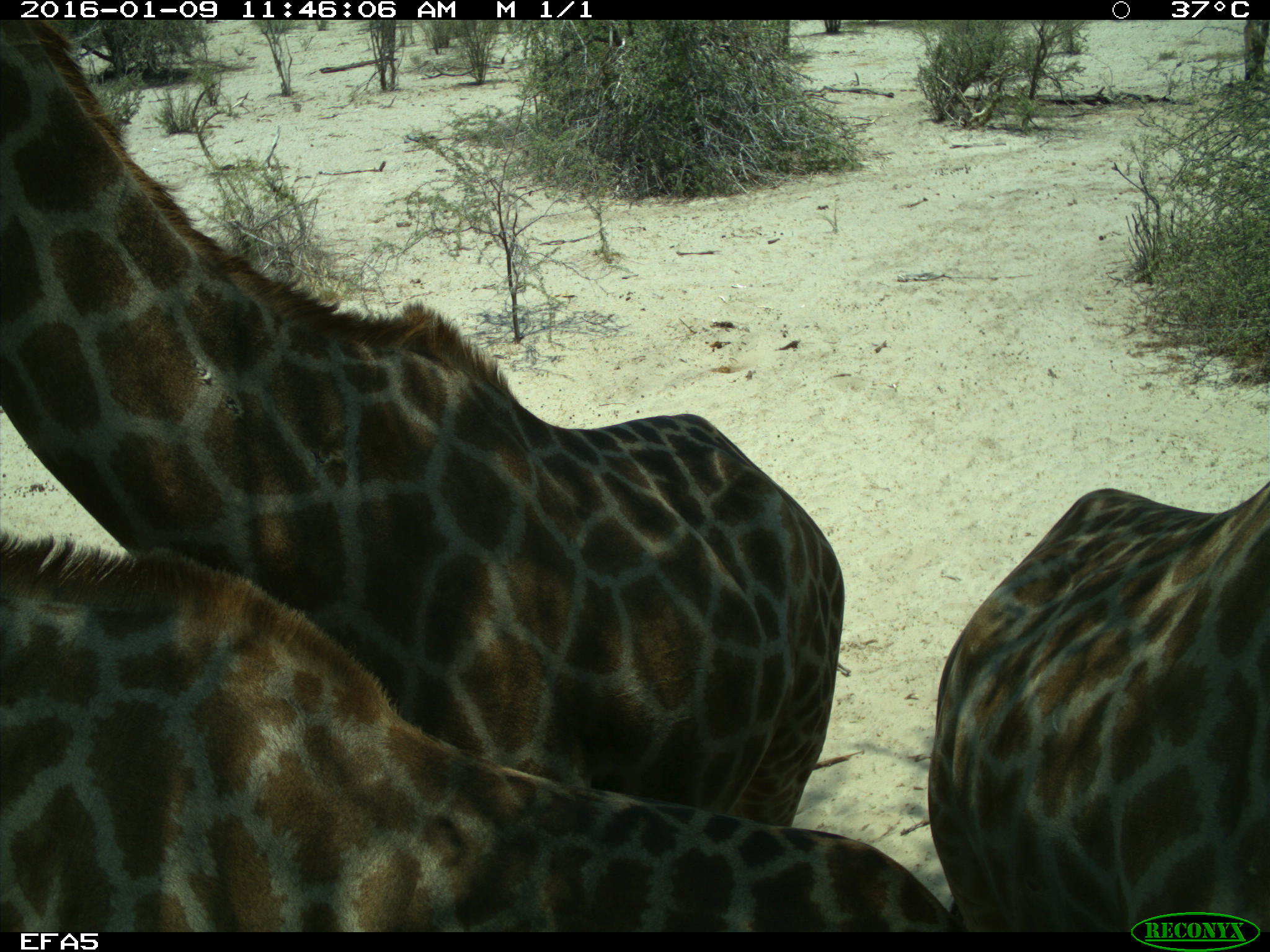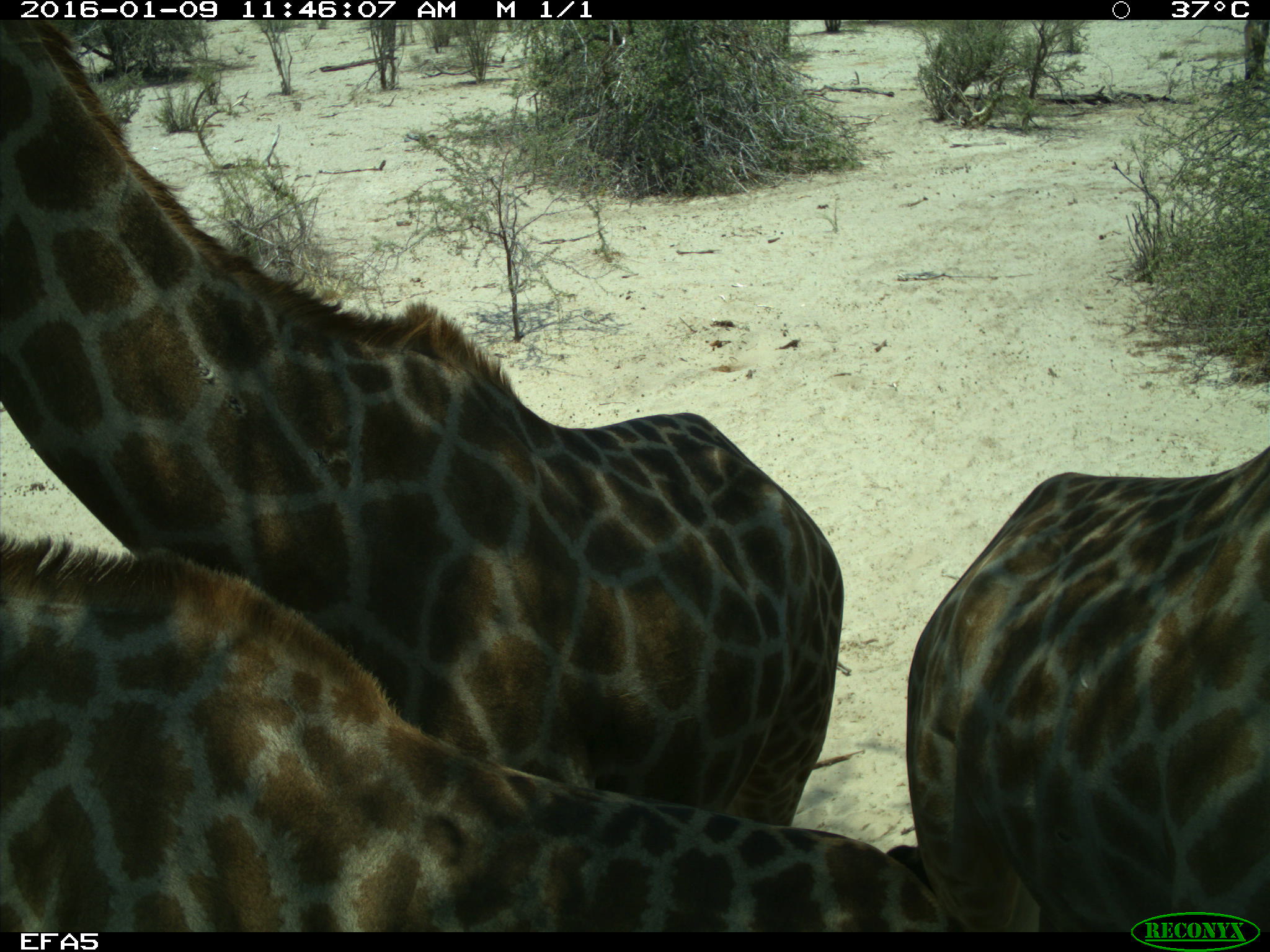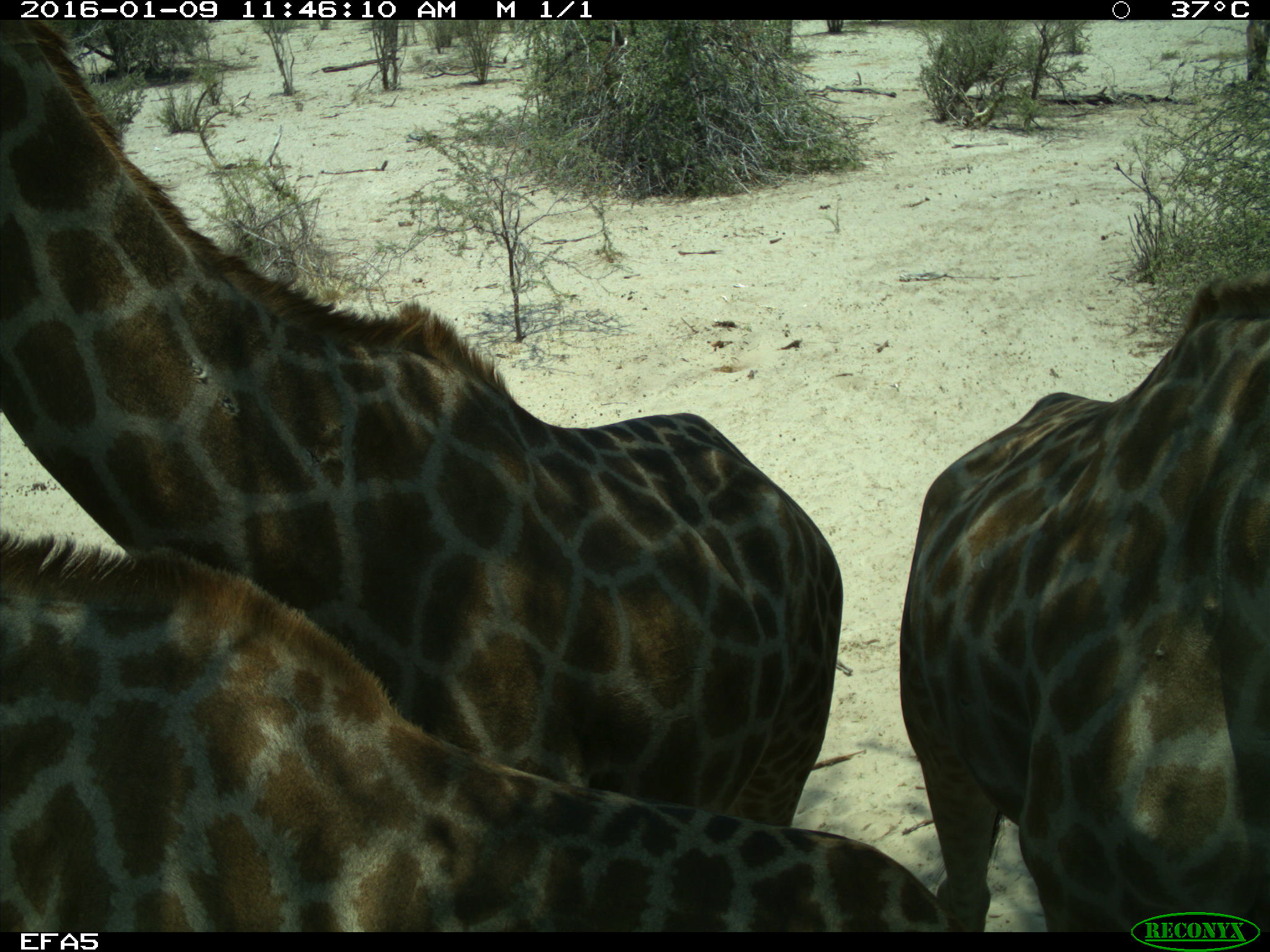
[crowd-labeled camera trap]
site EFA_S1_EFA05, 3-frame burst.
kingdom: Animalia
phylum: Chordata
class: Mammalia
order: Artiodactyla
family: Giraffidae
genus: Giraffa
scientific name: Giraffa camelopardalis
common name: giraffe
Giraffe (Giraffa camelopardalis), count 3. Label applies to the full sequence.